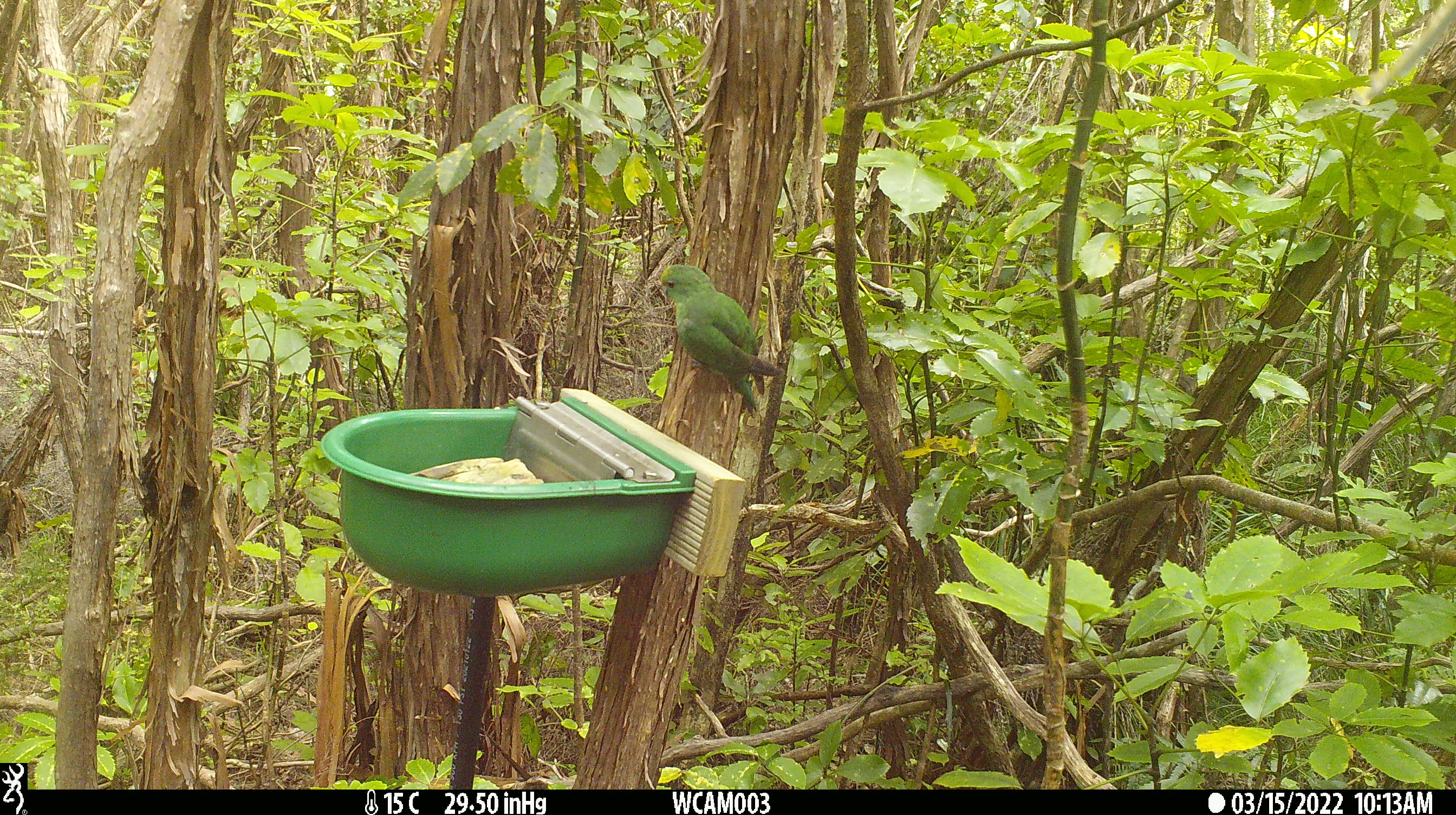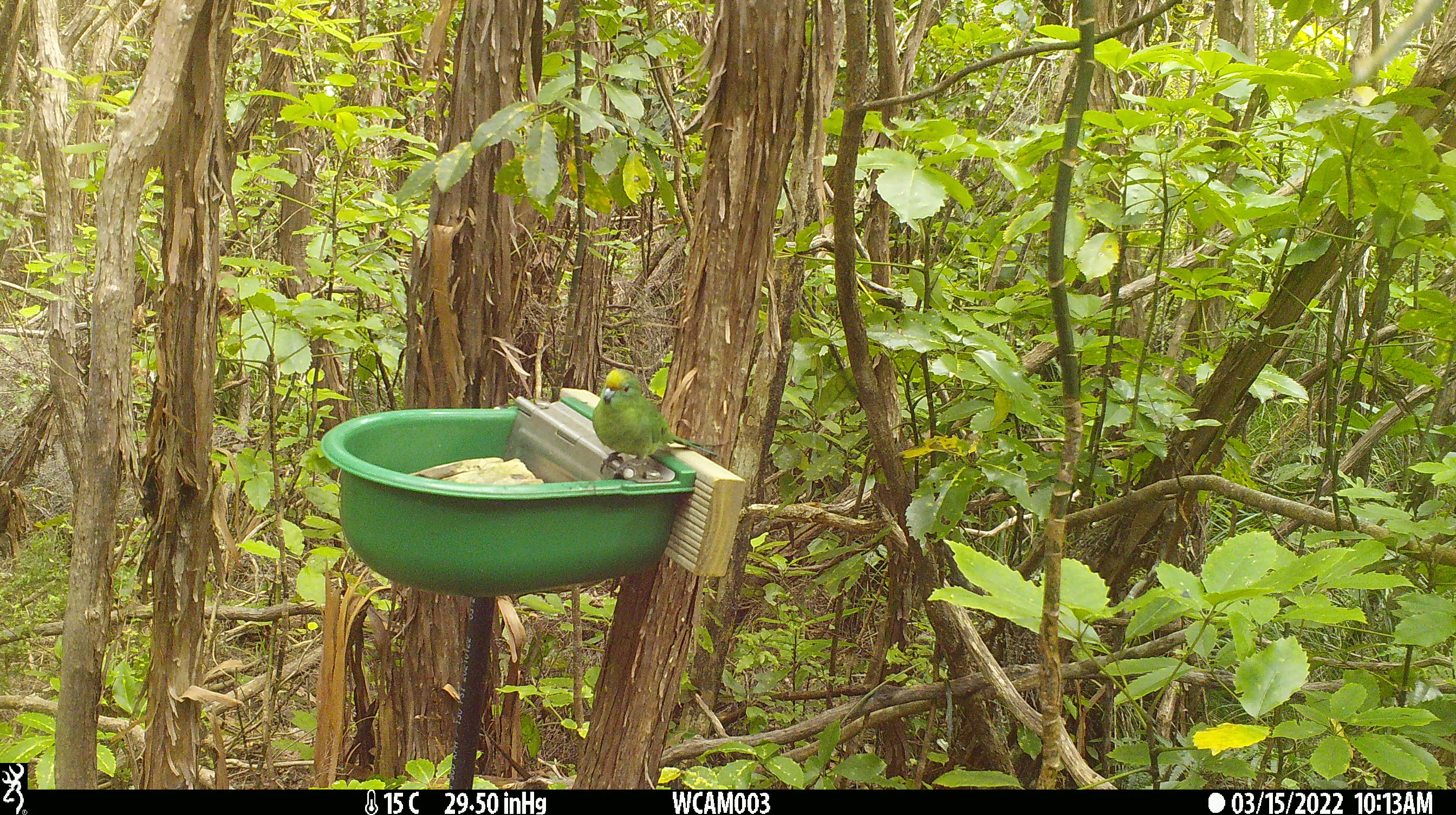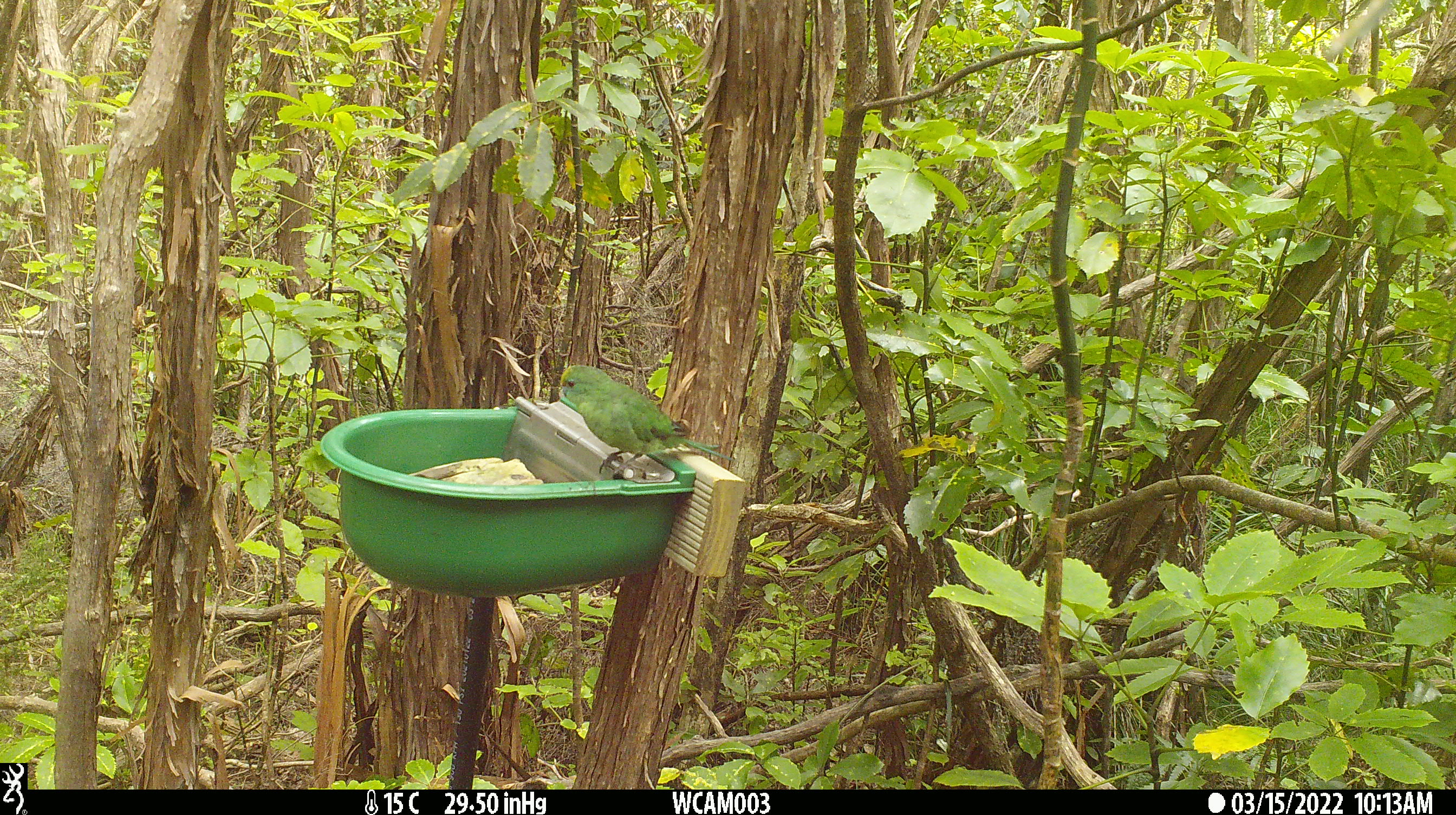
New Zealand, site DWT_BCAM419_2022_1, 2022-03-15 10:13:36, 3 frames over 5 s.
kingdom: Animalia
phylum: Chordata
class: Aves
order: Psittaciformes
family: Psittaculidae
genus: Cyanoramphus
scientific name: Cyanoramphus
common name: parakeet